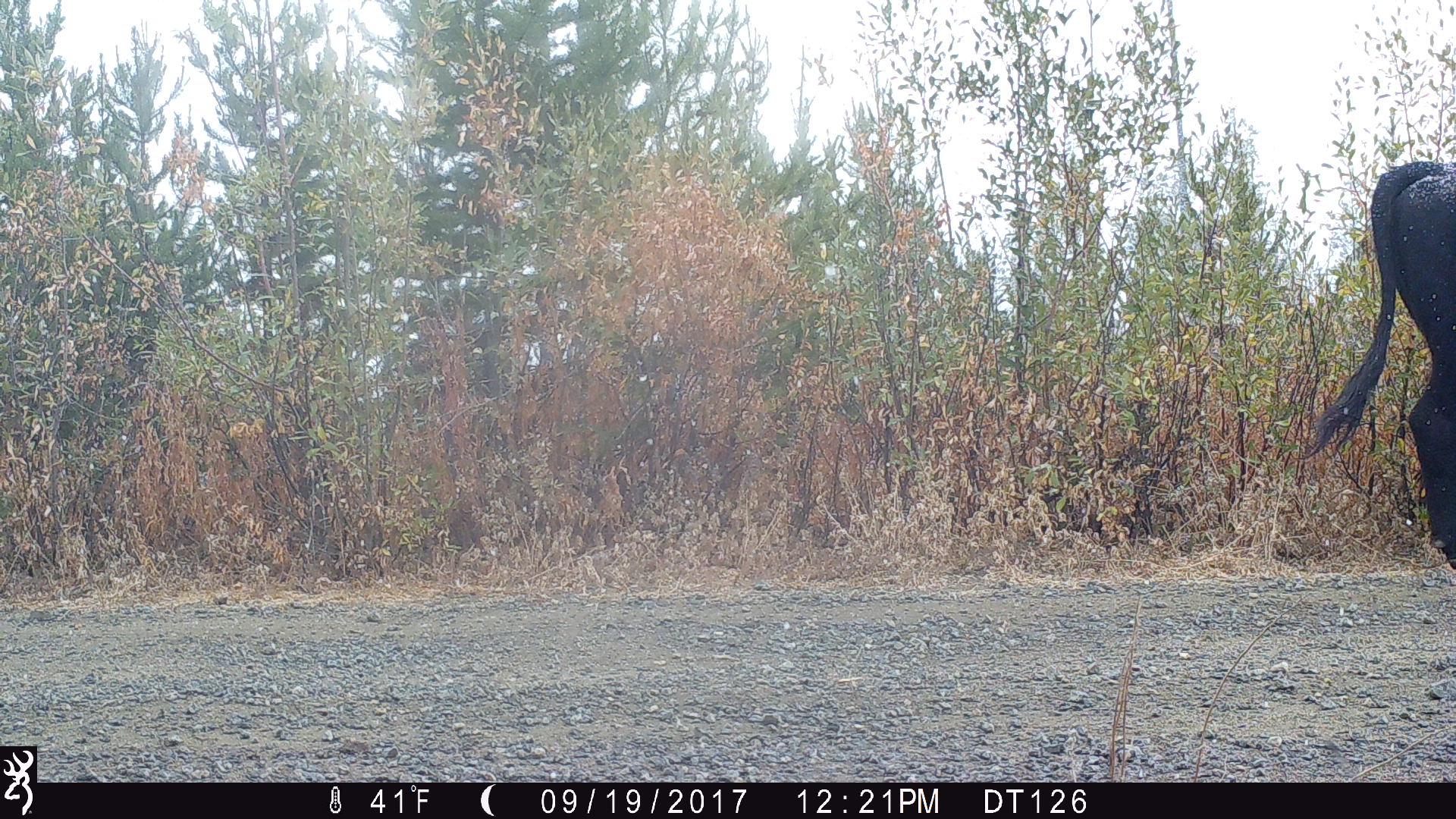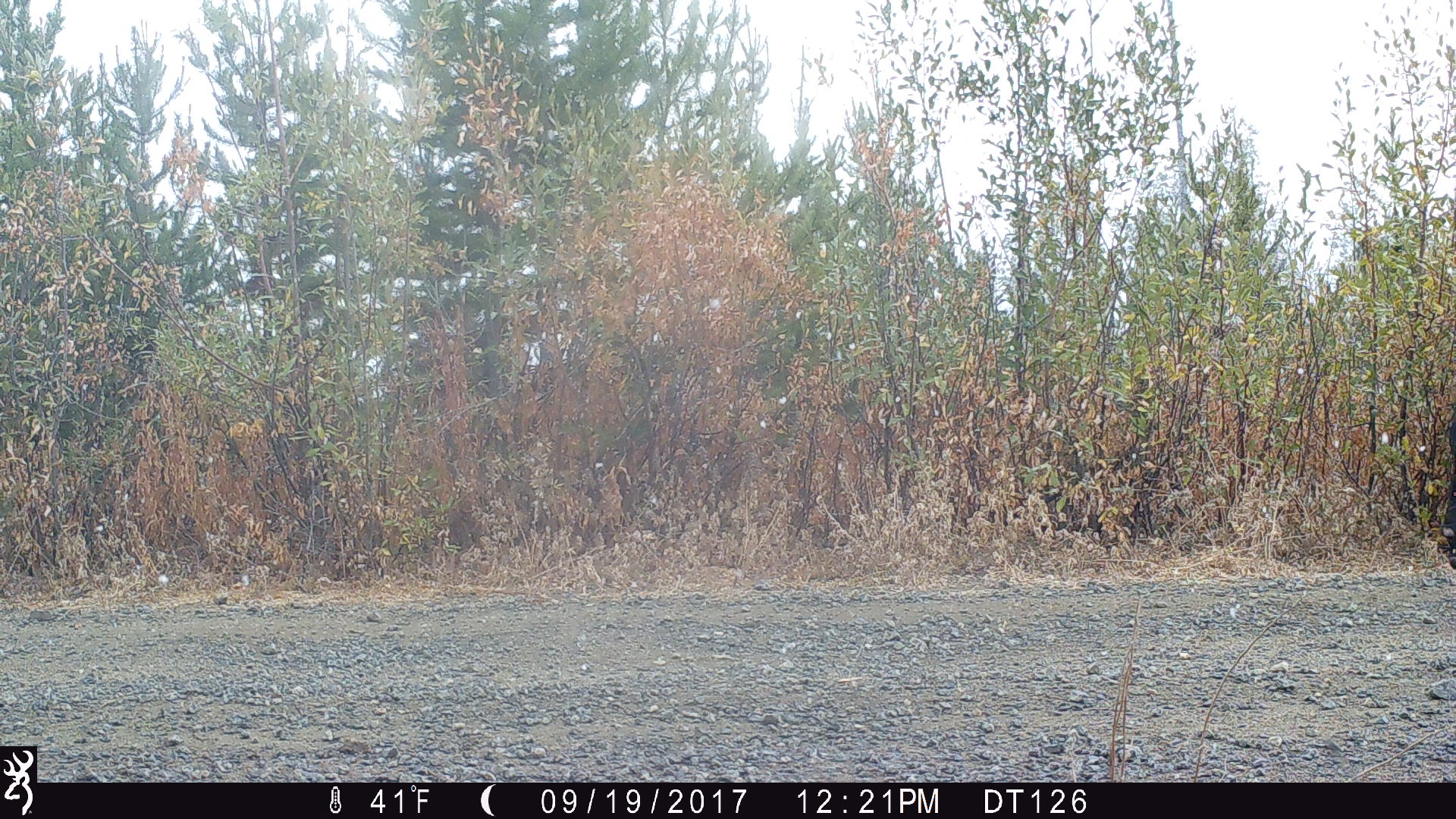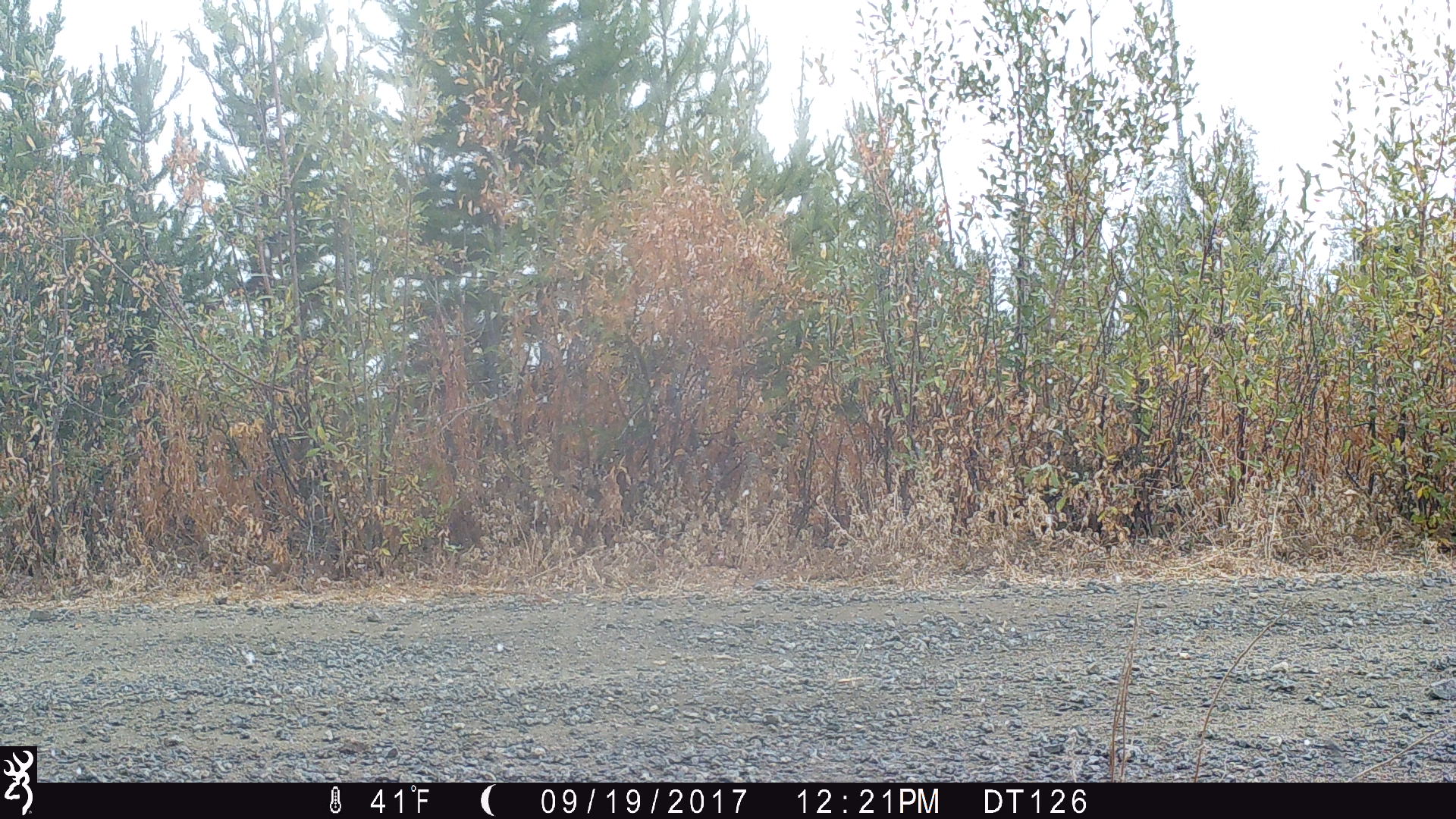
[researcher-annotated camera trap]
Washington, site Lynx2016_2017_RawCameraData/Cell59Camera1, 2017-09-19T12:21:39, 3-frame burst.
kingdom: Animalia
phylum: Chordata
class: Mammalia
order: Artiodactyla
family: Bovidae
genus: Bos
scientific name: Bos taurus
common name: domestic cattle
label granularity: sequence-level